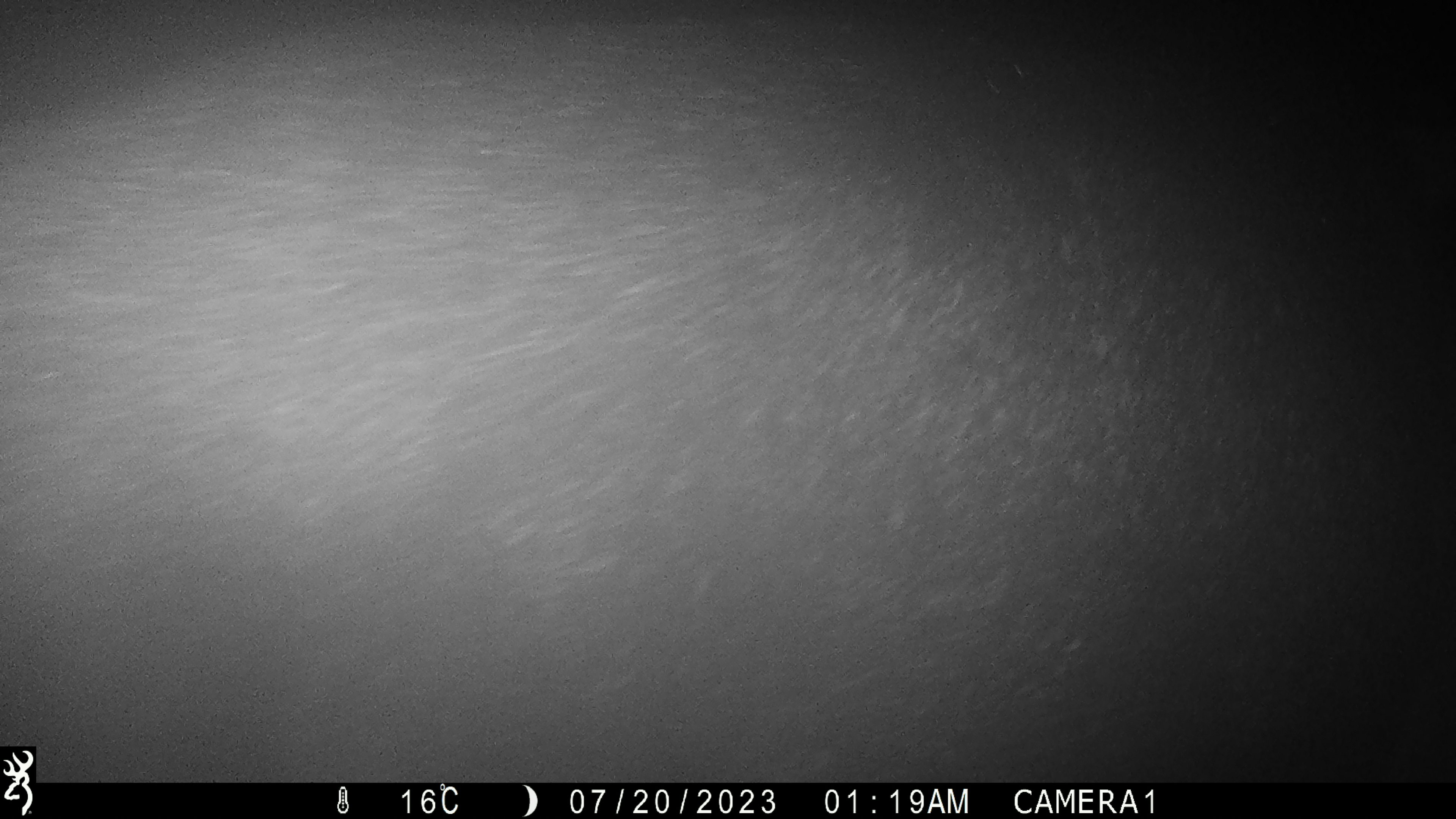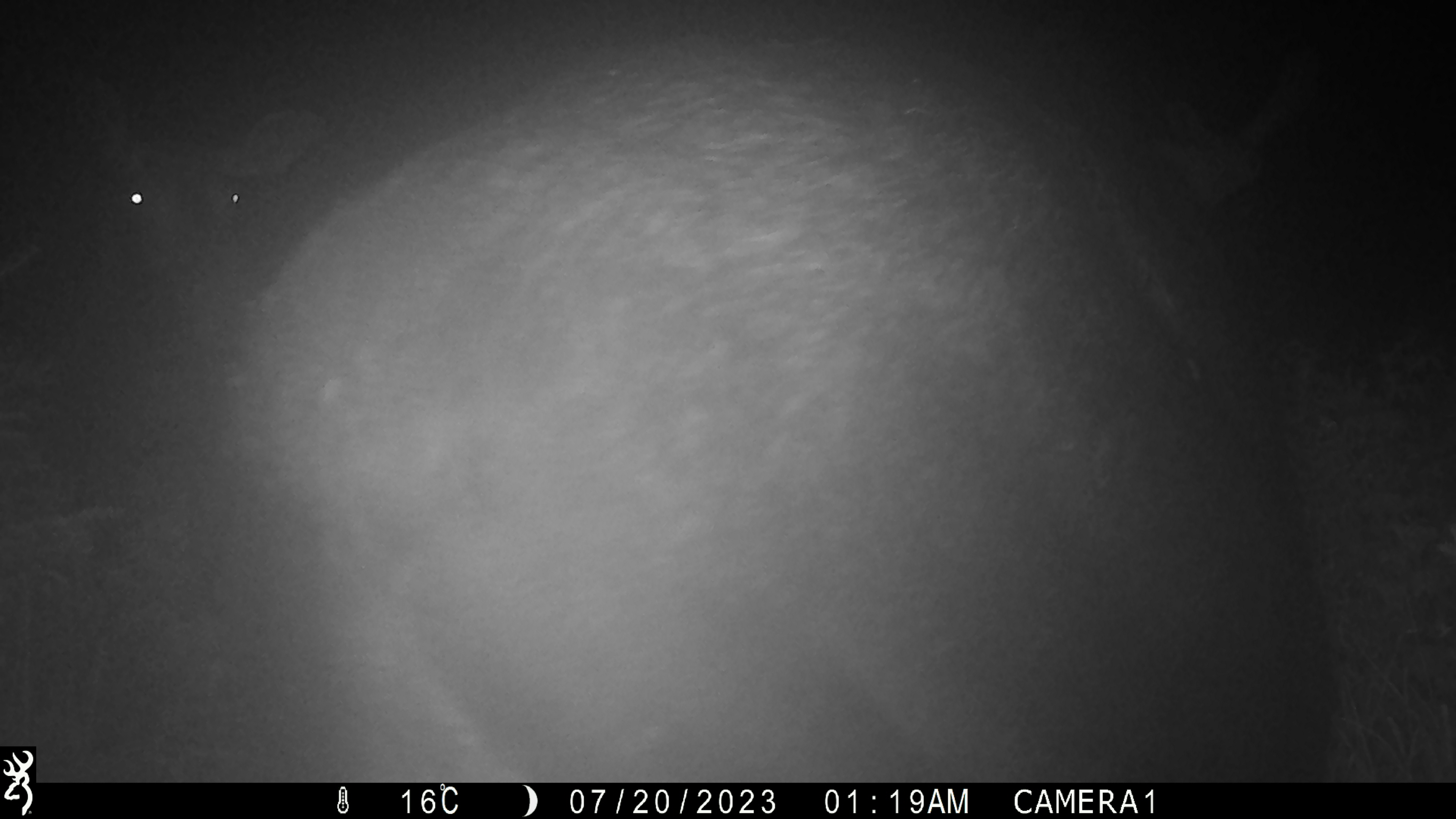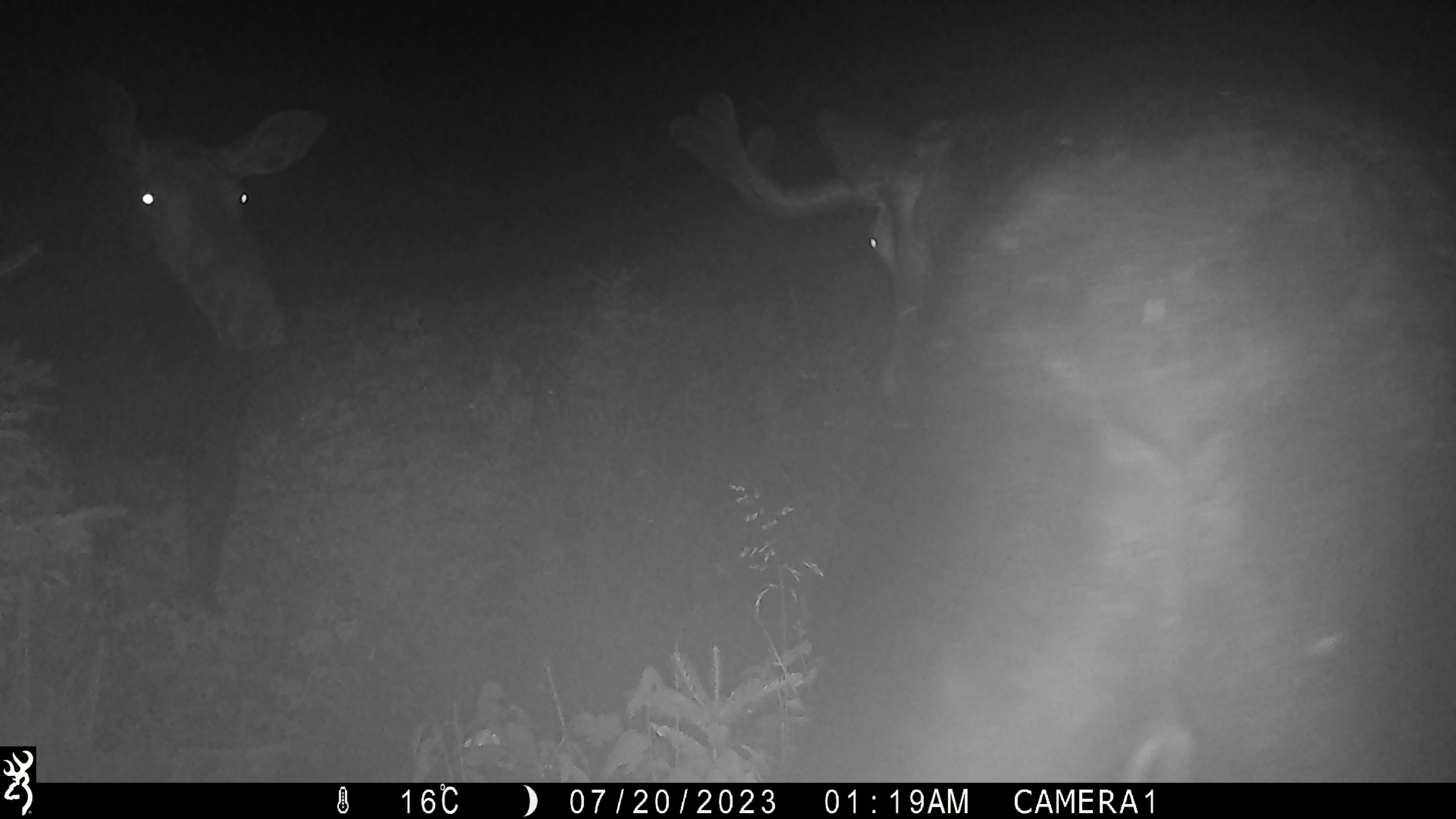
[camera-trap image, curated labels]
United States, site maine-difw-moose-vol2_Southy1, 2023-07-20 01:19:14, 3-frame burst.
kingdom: Animalia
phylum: Chordata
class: Mammalia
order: Artiodactyla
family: Cervidae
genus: Alces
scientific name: Alces alces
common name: moose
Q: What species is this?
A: Moose (Alces alces).